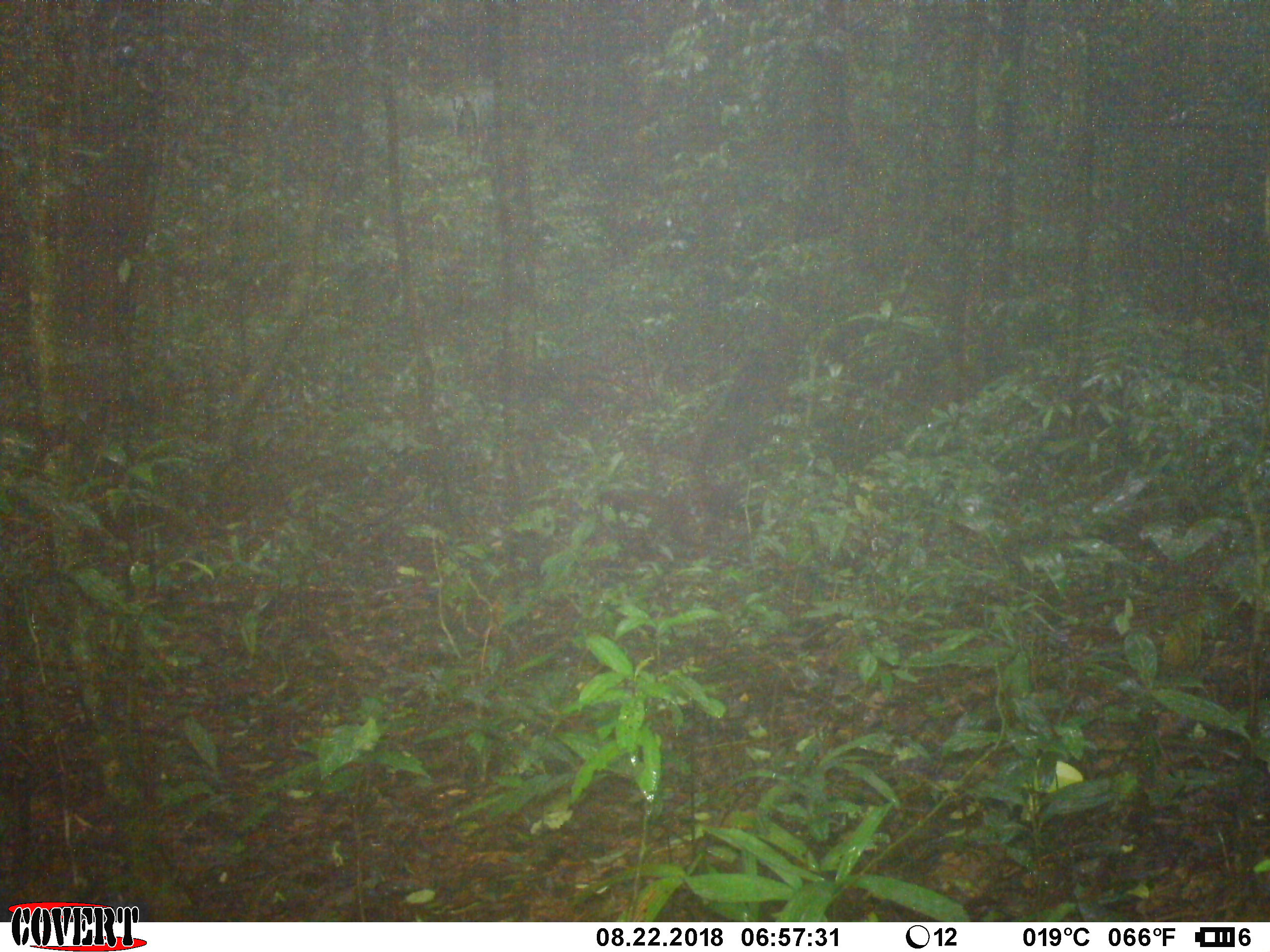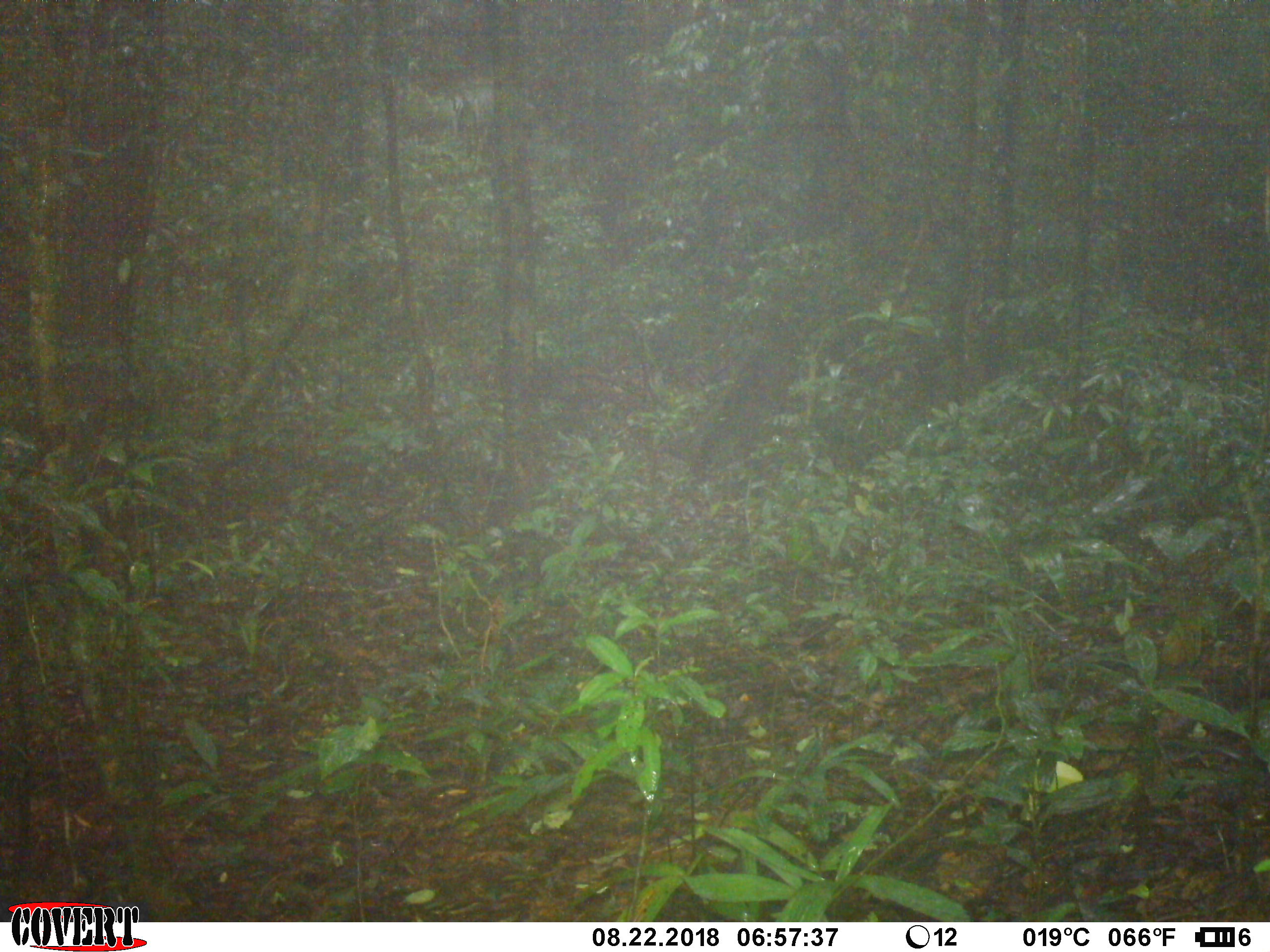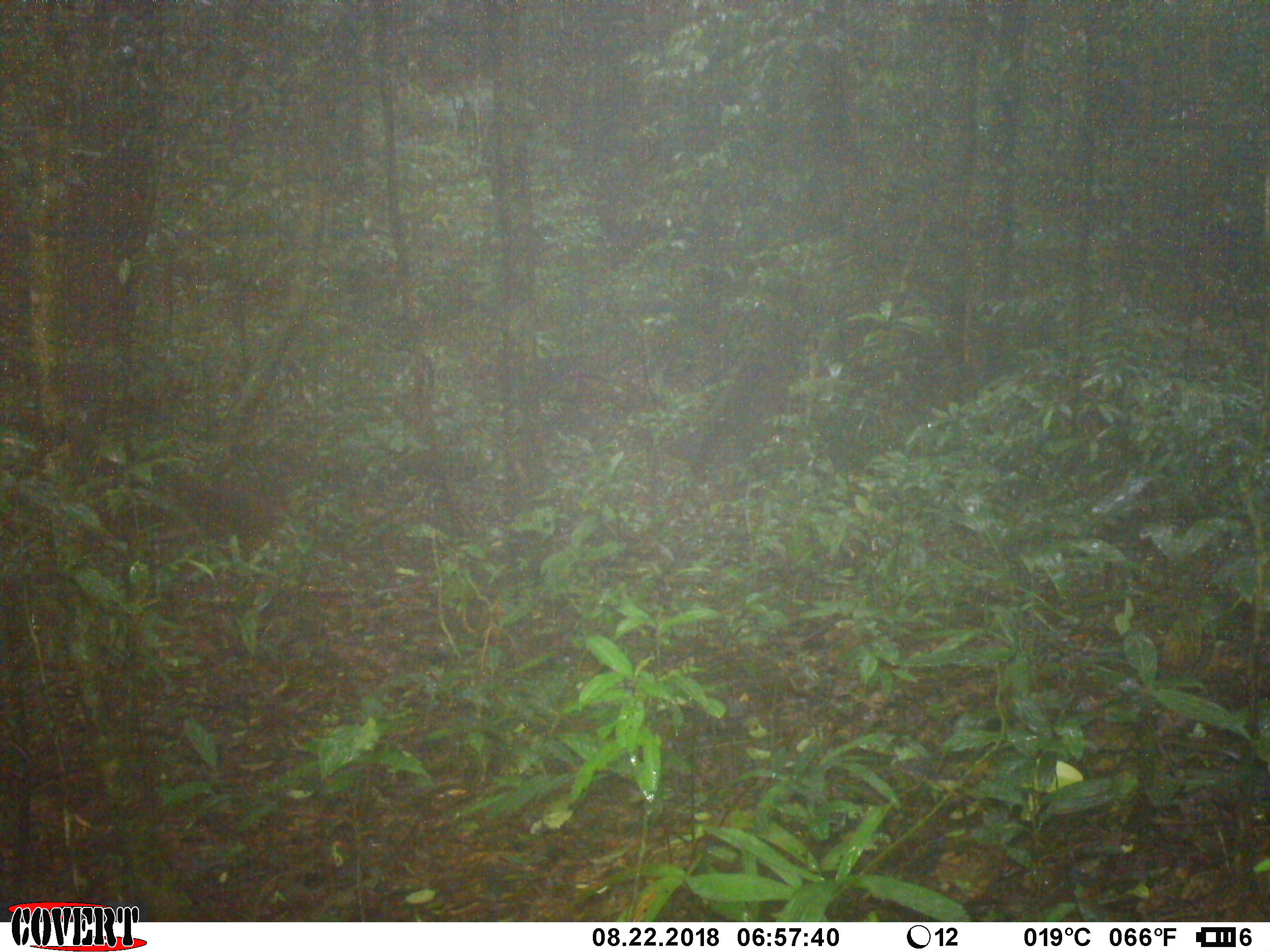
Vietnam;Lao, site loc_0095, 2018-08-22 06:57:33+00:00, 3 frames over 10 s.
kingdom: Animalia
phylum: Chordata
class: Mammalia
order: Primates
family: Cercopithecidae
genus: Macaca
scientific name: Macaca arctoides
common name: stump-tailed macaque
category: stump tailed macaque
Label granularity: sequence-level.